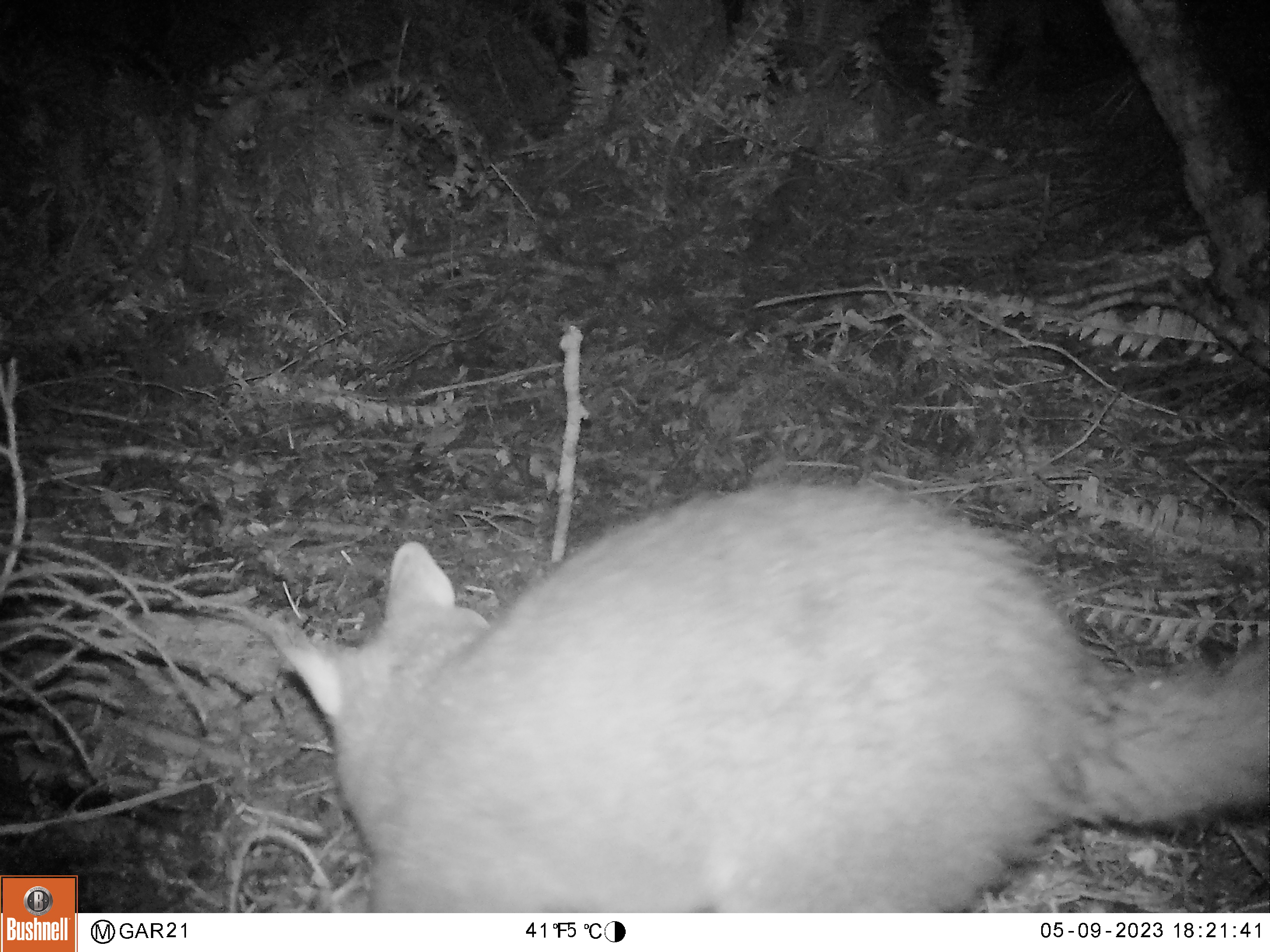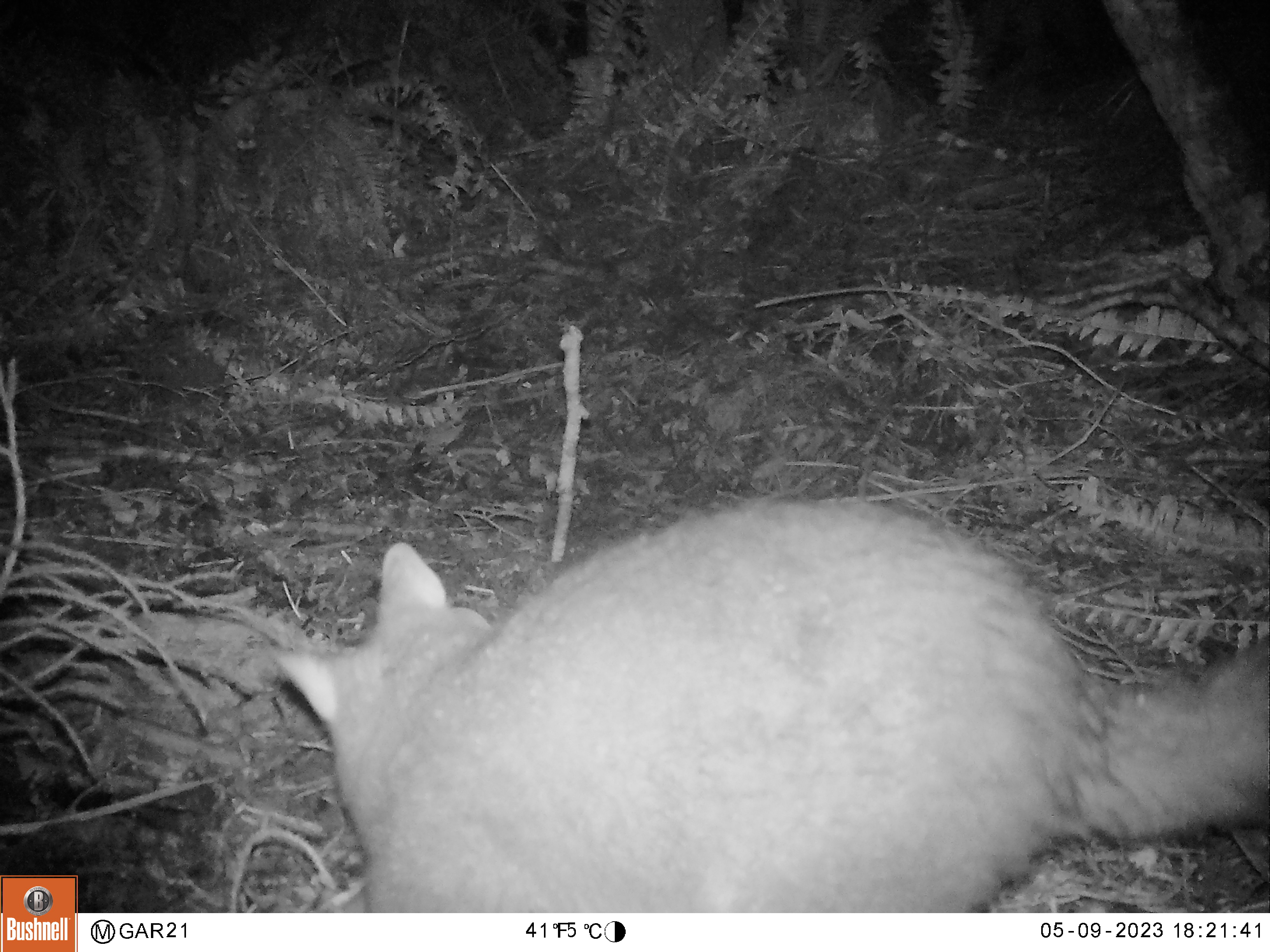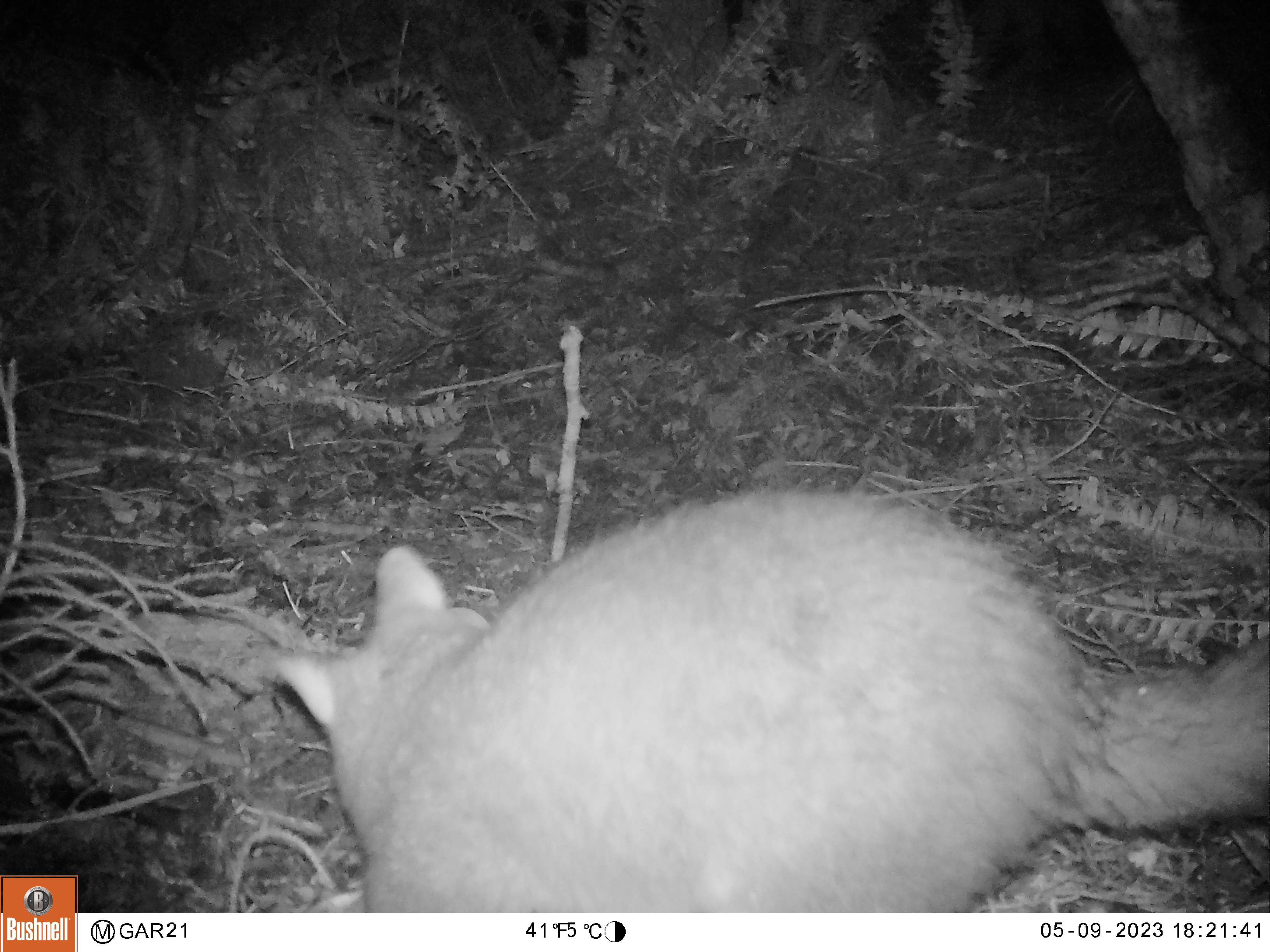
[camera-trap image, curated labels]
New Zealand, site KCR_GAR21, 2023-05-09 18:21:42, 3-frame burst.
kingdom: Animalia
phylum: Chordata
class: Mammalia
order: Diprotodontia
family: Phalangeridae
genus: Trichosurus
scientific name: Trichosurus vulpecula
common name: common brushtail possum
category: possum